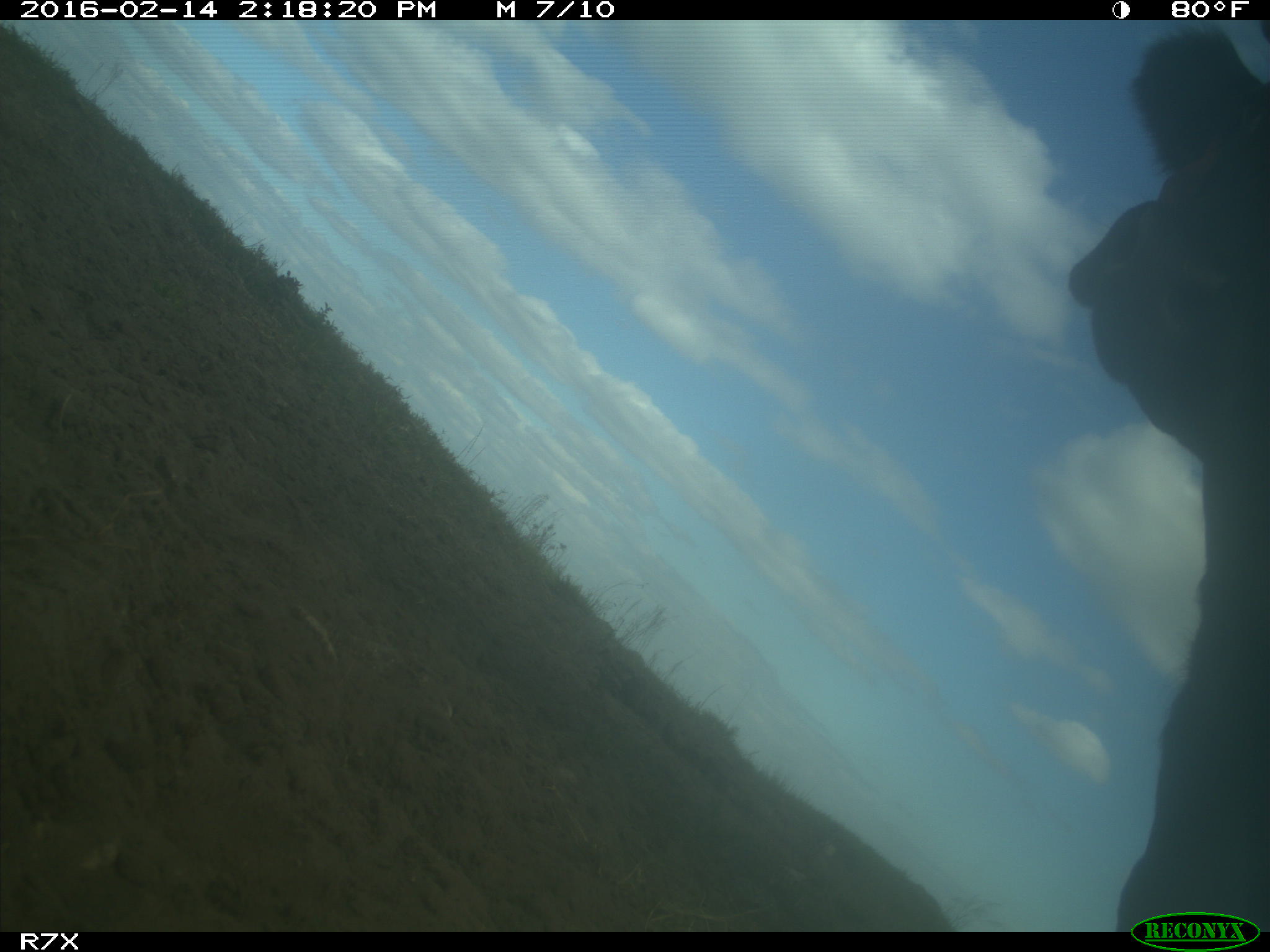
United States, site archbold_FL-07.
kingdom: Animalia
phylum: Chordata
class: Mammalia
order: Artiodactyla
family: Bovidae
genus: Bos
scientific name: Bos taurus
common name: domestic cow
Bos taurus (domestic cow).